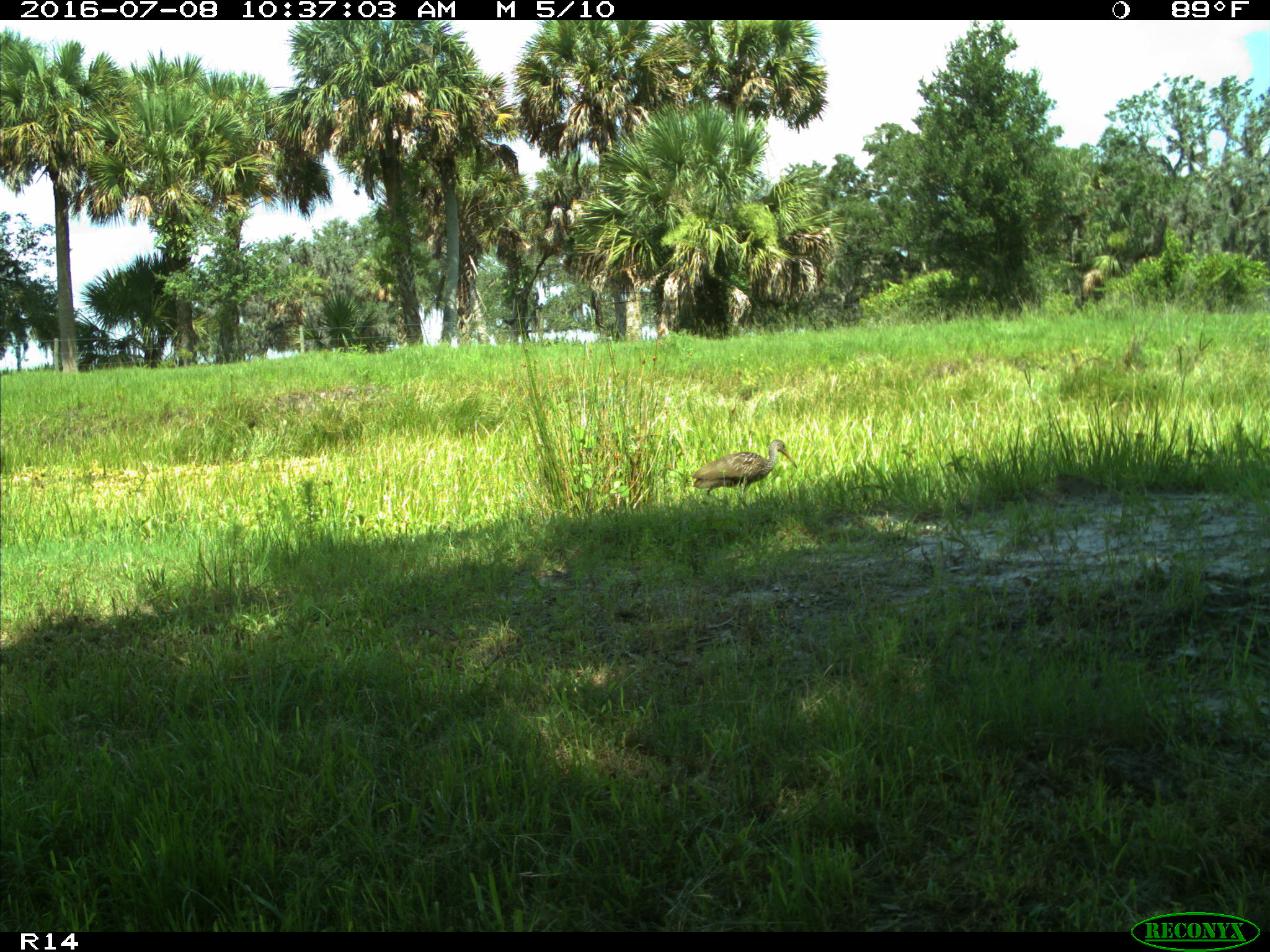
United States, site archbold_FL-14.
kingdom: Animalia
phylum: Chordata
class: Aves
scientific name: Aves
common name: birds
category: unidentified bird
Unidentified bird (birds) (Aves).